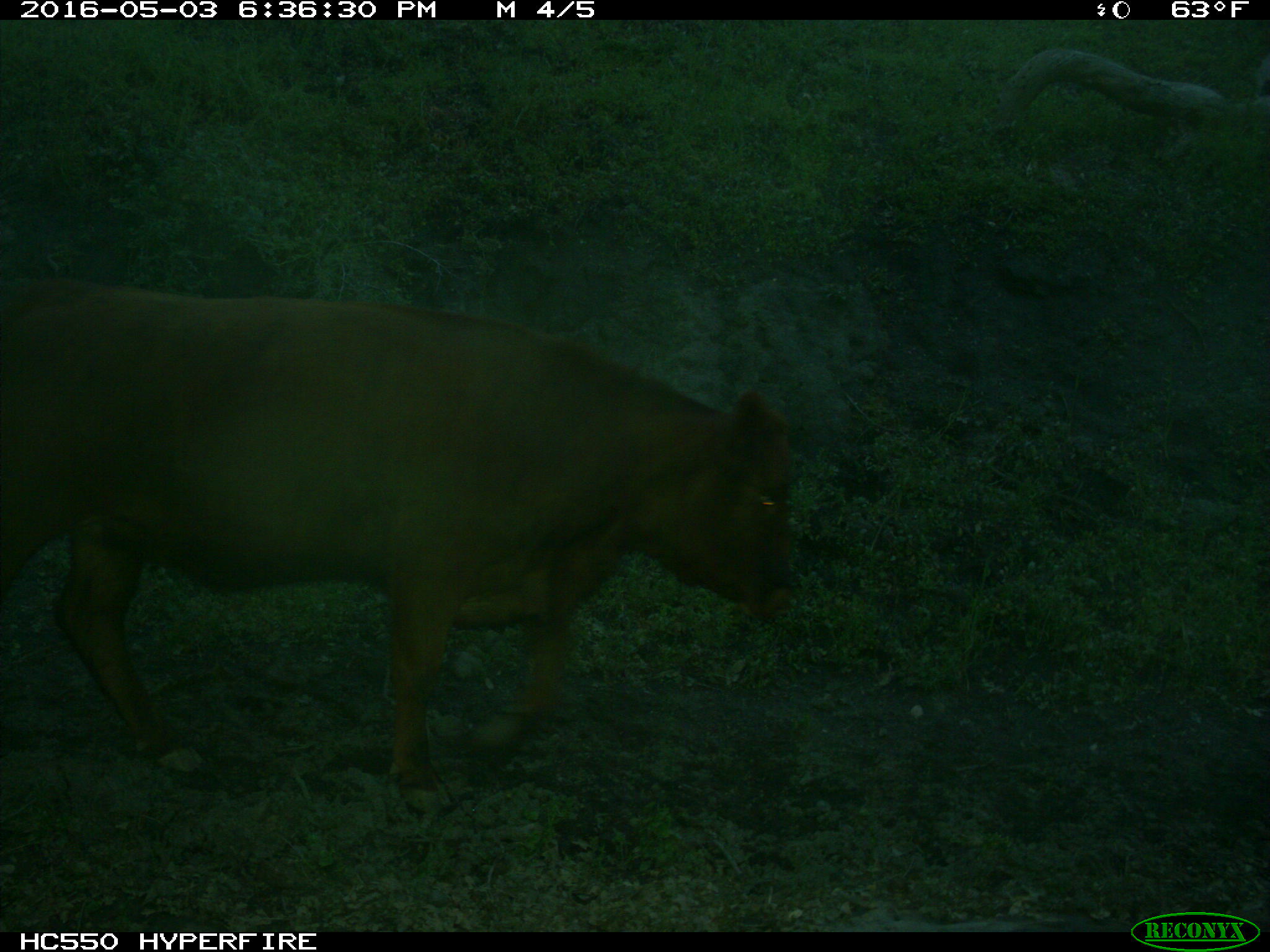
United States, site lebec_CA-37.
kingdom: Animalia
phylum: Chordata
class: Mammalia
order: Artiodactyla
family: Bovidae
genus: Bos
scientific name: Bos taurus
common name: domestic cow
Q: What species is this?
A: Bos taurus (domestic cow).